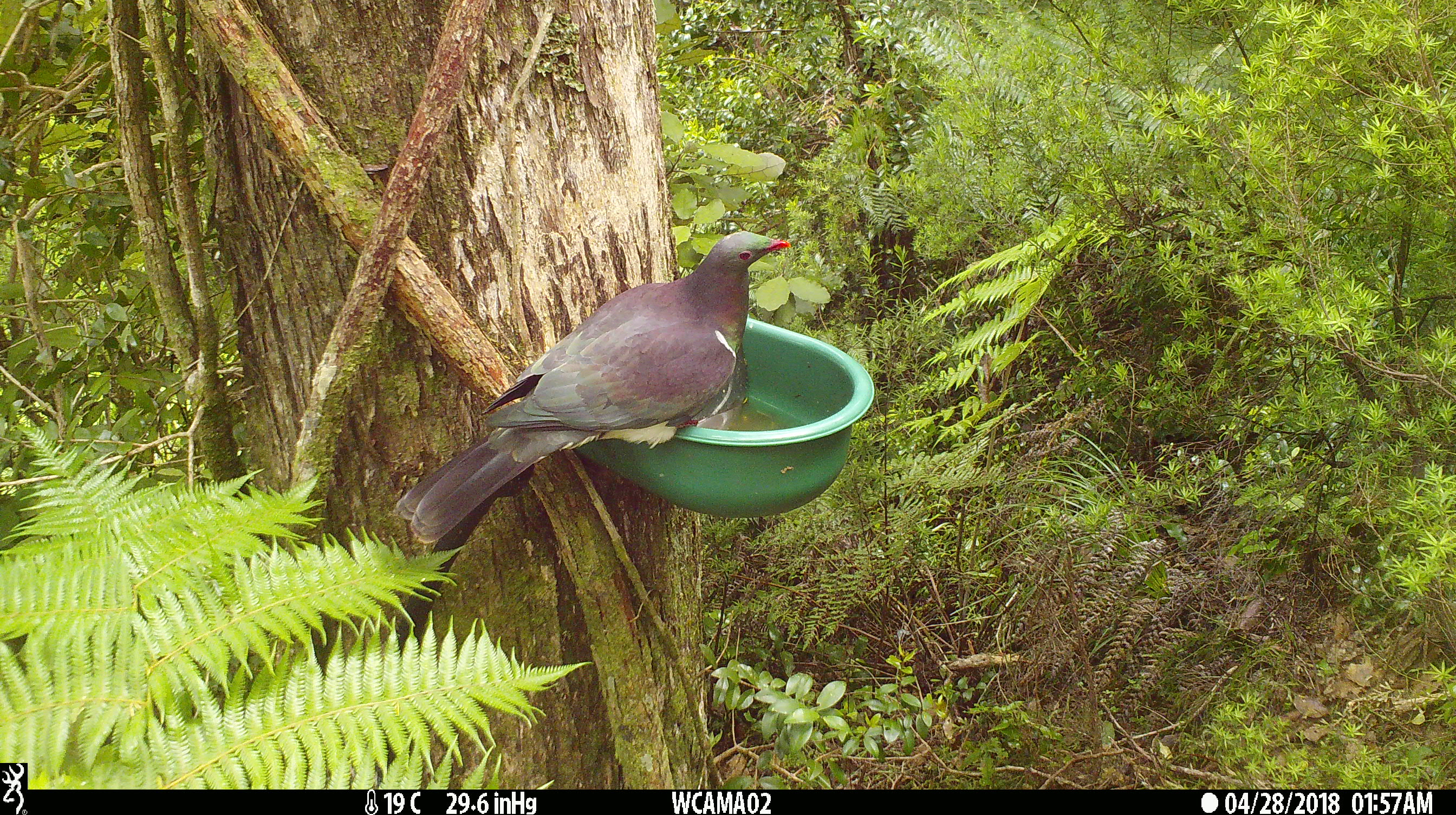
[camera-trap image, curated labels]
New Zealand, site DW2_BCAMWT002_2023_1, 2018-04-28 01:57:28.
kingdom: Animalia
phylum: Chordata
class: Aves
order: Columbiformes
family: Columbidae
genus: Hemiphaga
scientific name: Hemiphaga novaeseelandiae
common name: new zealand pigeon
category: kereru